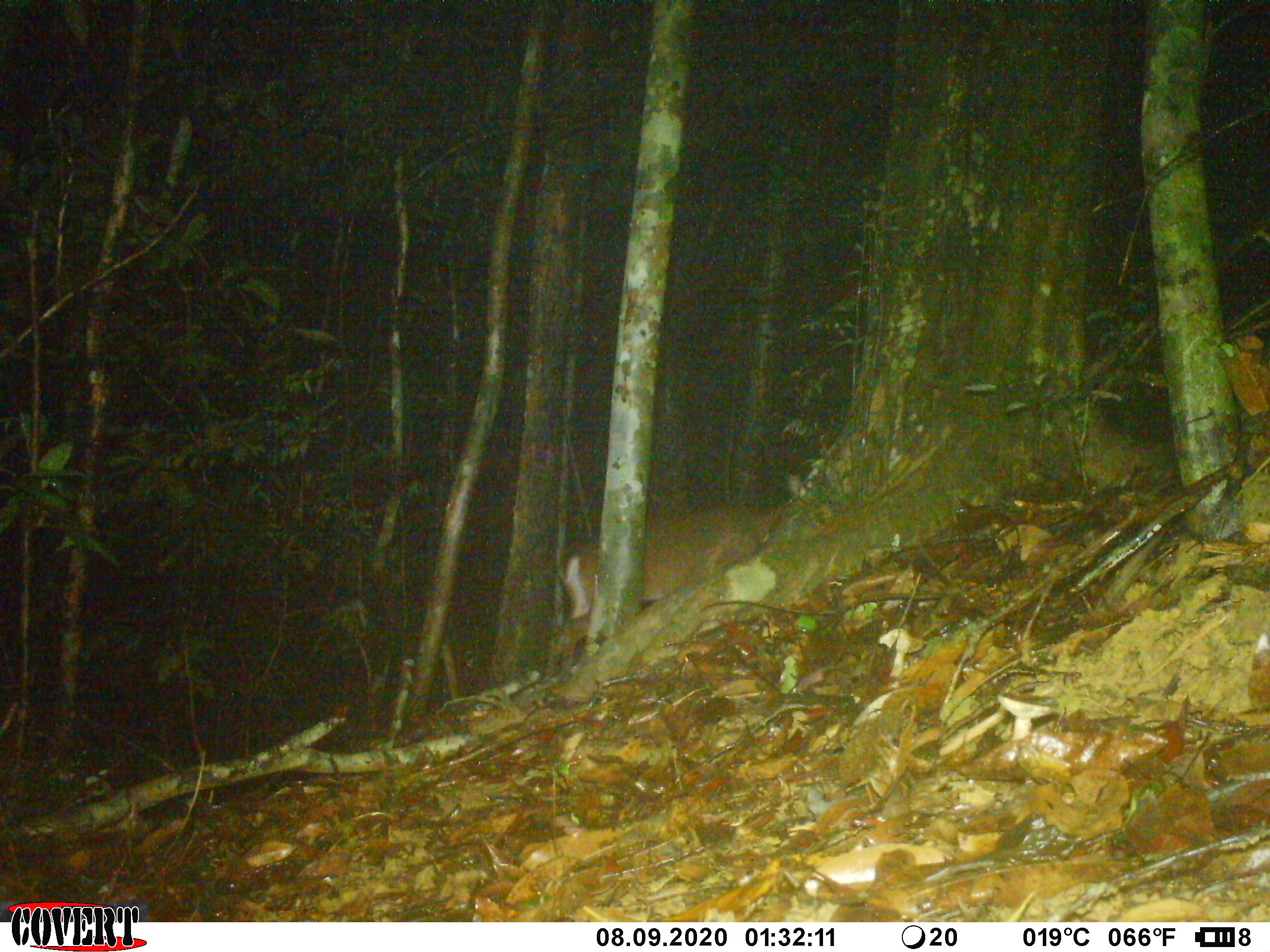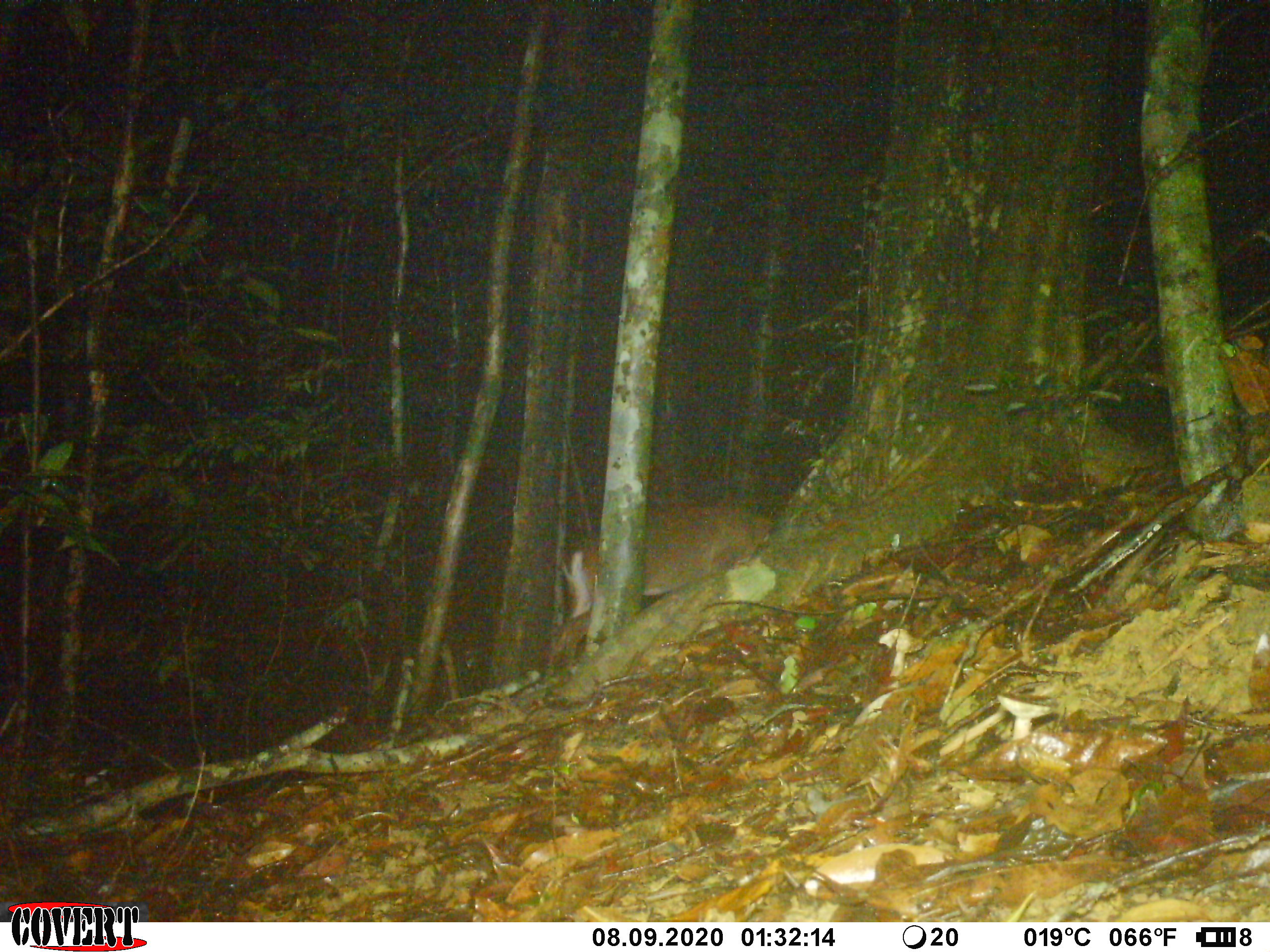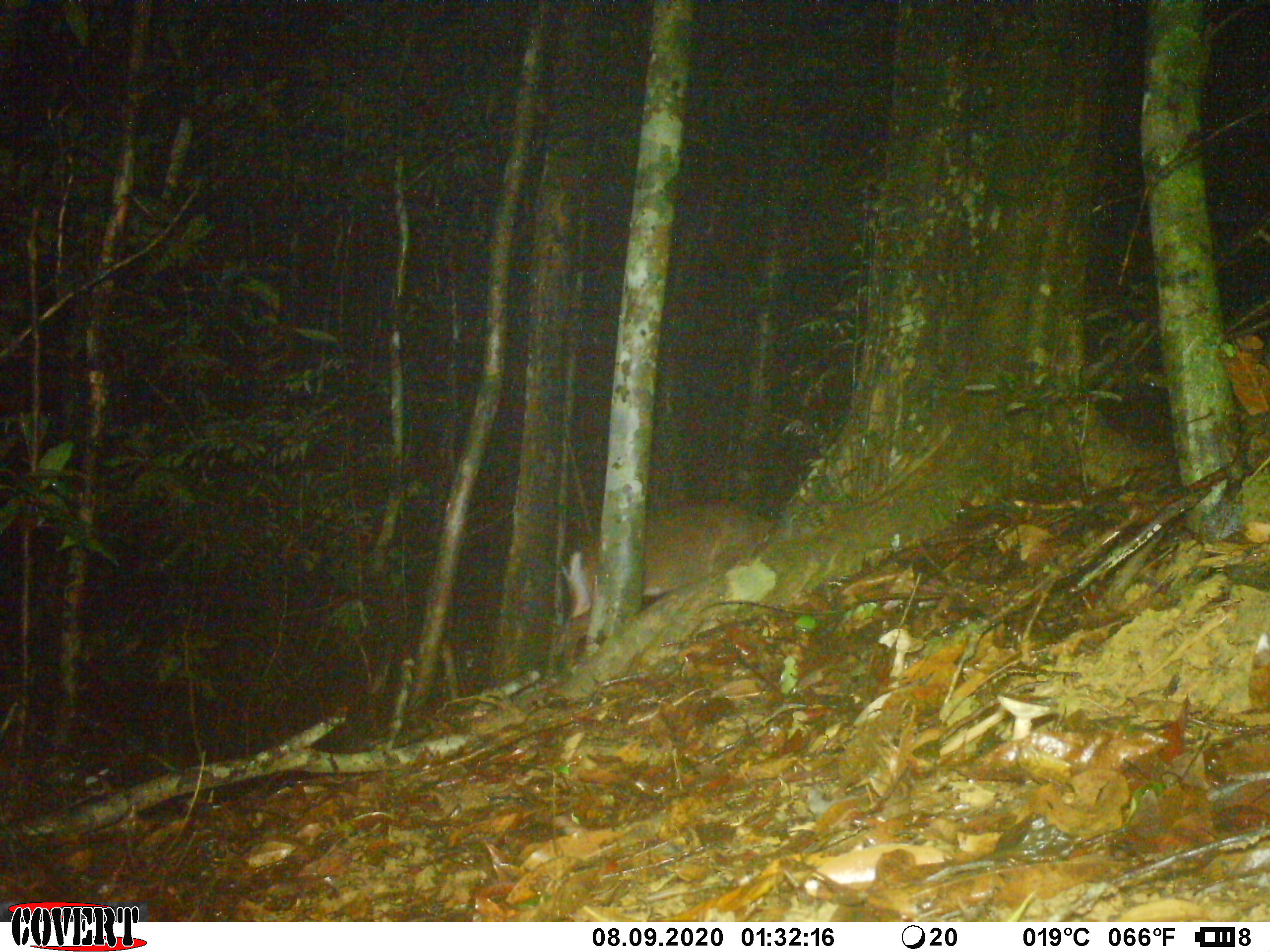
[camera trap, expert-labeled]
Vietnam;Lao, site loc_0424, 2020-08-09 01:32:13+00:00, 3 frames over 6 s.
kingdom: Animalia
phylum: Chordata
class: Mammalia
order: Artiodactyla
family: Cervidae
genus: Muntiacus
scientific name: Muntiacus vuquangensis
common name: large-antlered muntjac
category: large antlered muntjac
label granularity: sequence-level